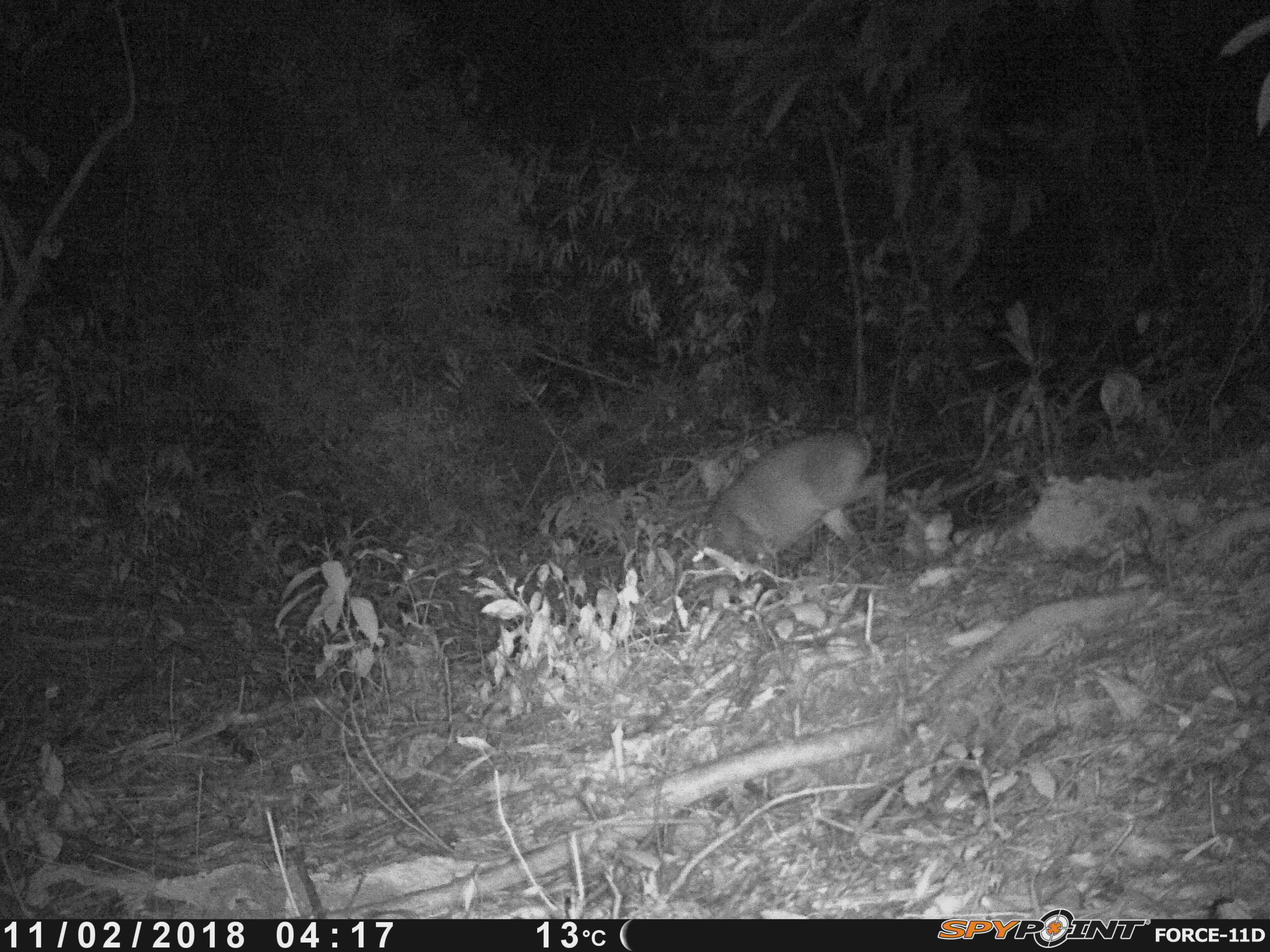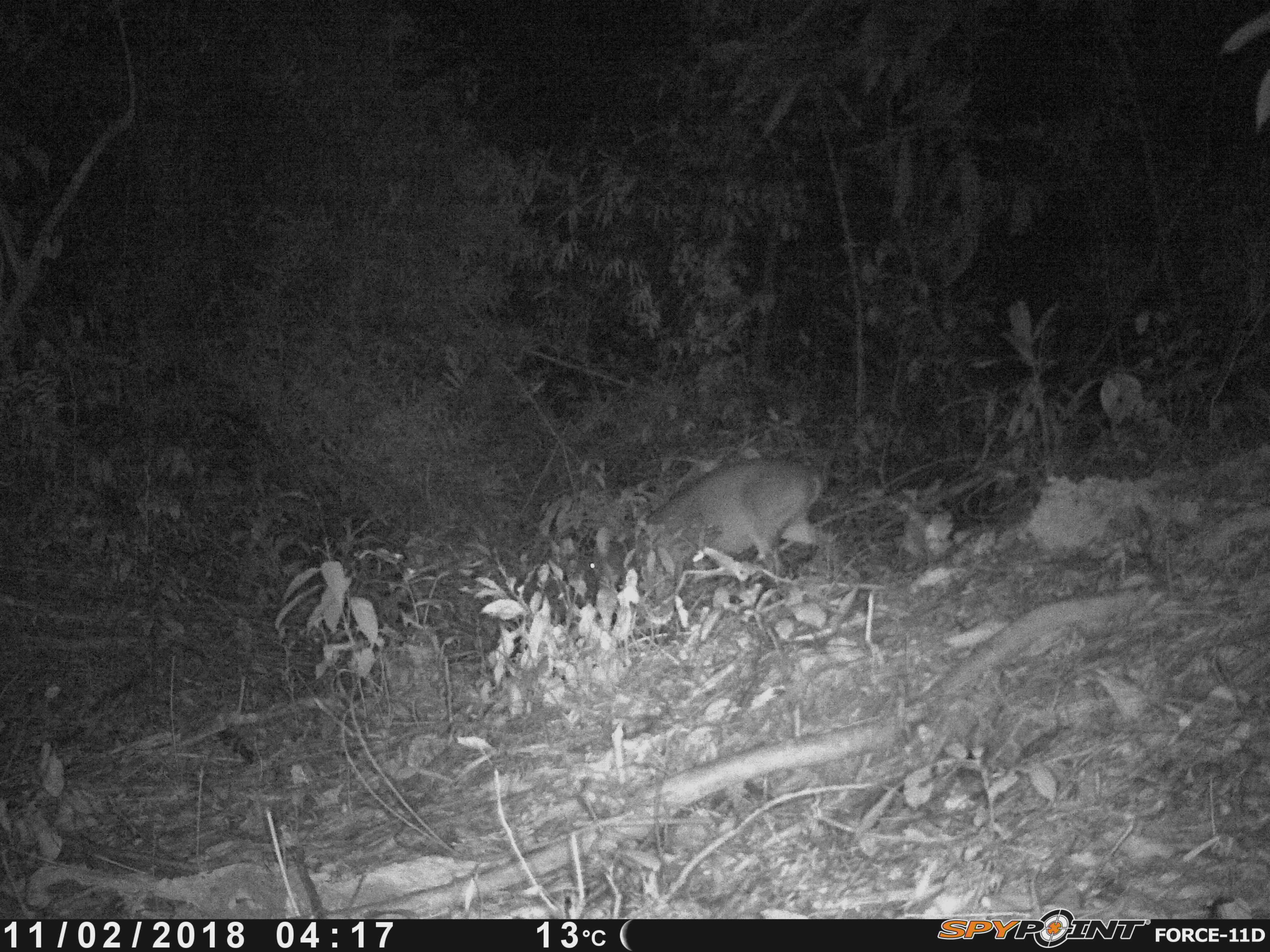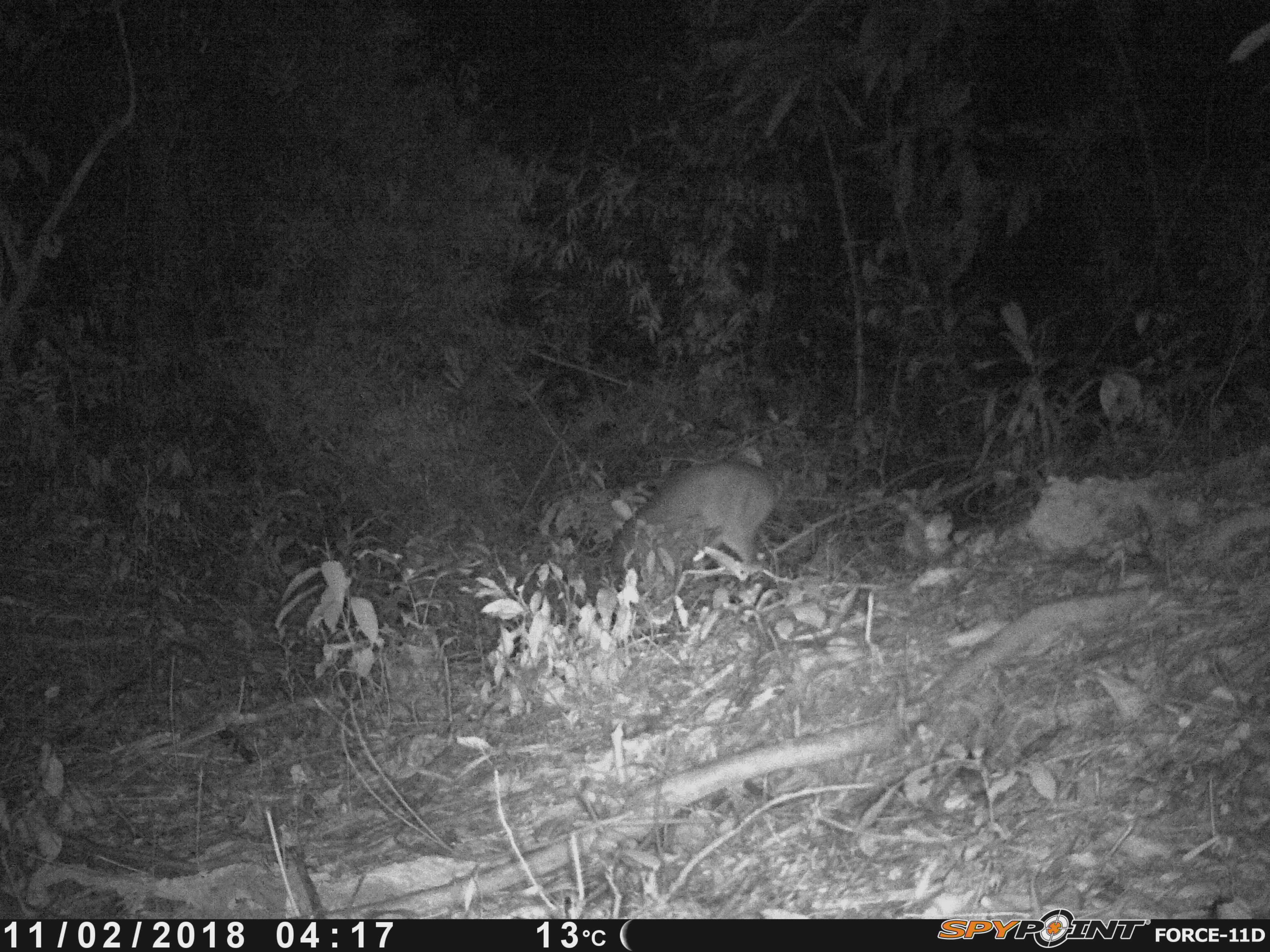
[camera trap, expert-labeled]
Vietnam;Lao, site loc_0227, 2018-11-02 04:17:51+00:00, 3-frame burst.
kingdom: Animalia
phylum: Chordata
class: Mammalia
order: Artiodactyla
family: Cervidae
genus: Muntiacus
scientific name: Muntiacus vuquangensis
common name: large-antlered muntjac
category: large antlered muntjac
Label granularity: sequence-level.